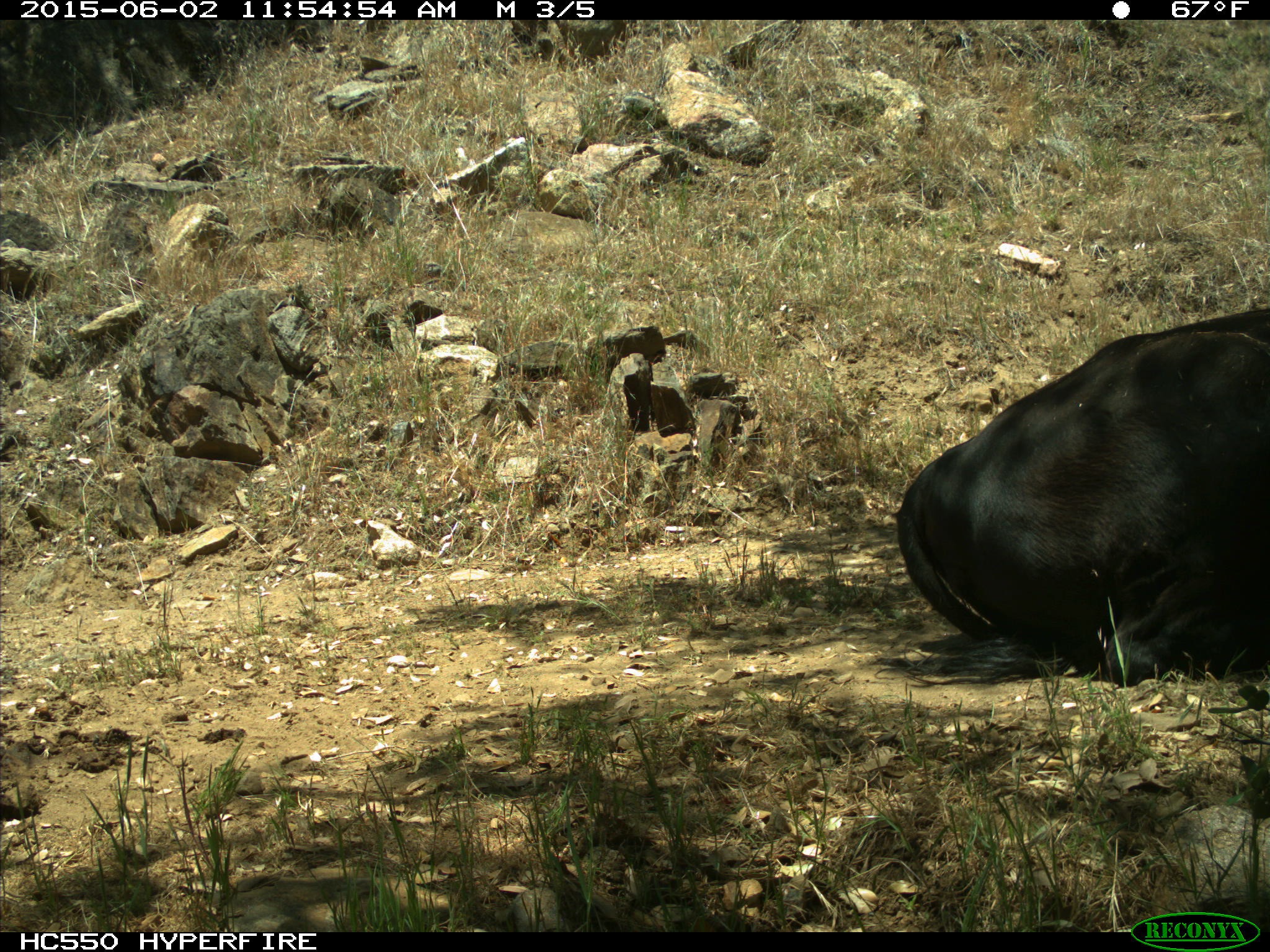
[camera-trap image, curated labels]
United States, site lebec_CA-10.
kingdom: Animalia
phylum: Chordata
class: Mammalia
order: Artiodactyla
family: Bovidae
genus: Bos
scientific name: Bos taurus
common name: domestic cow